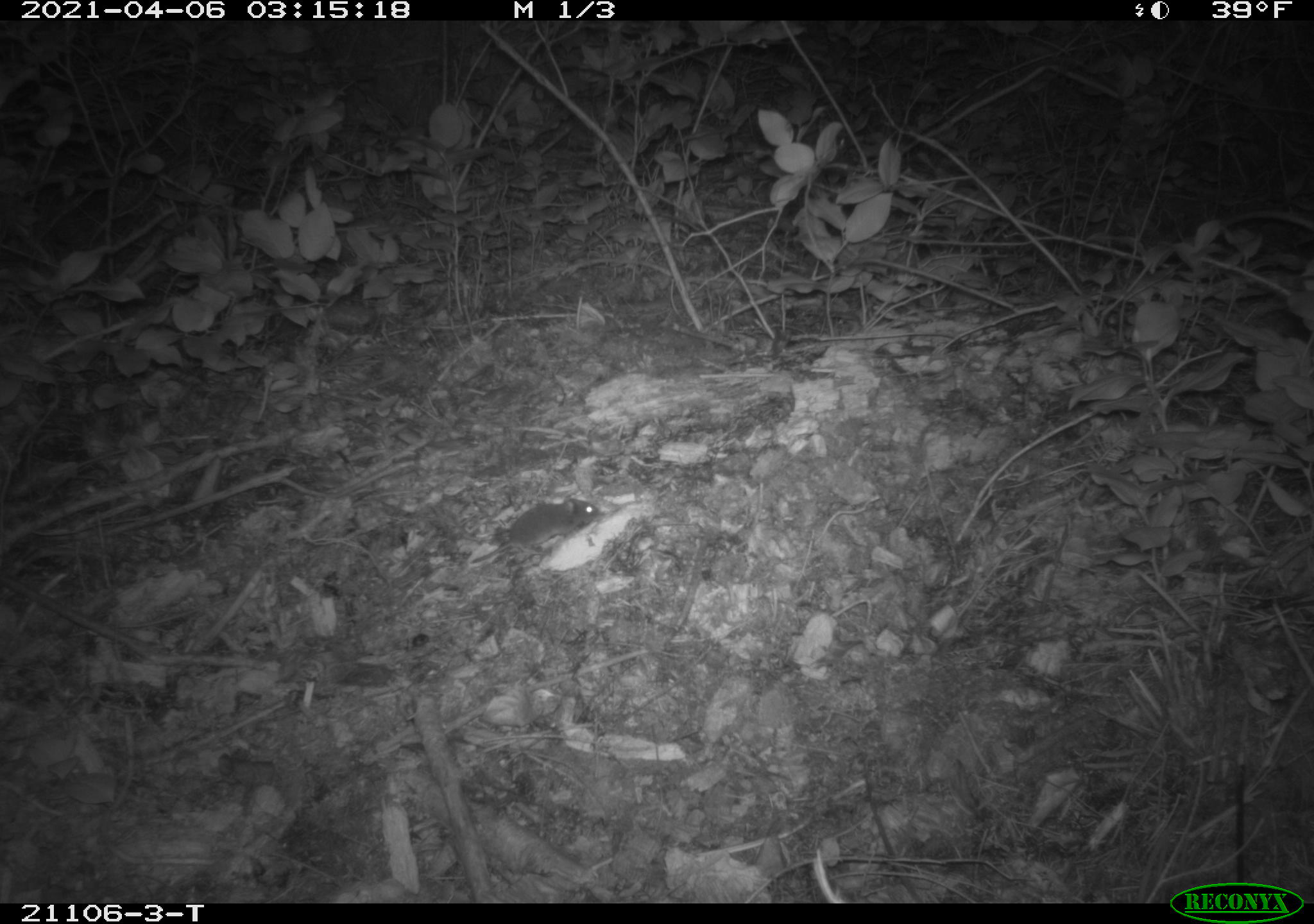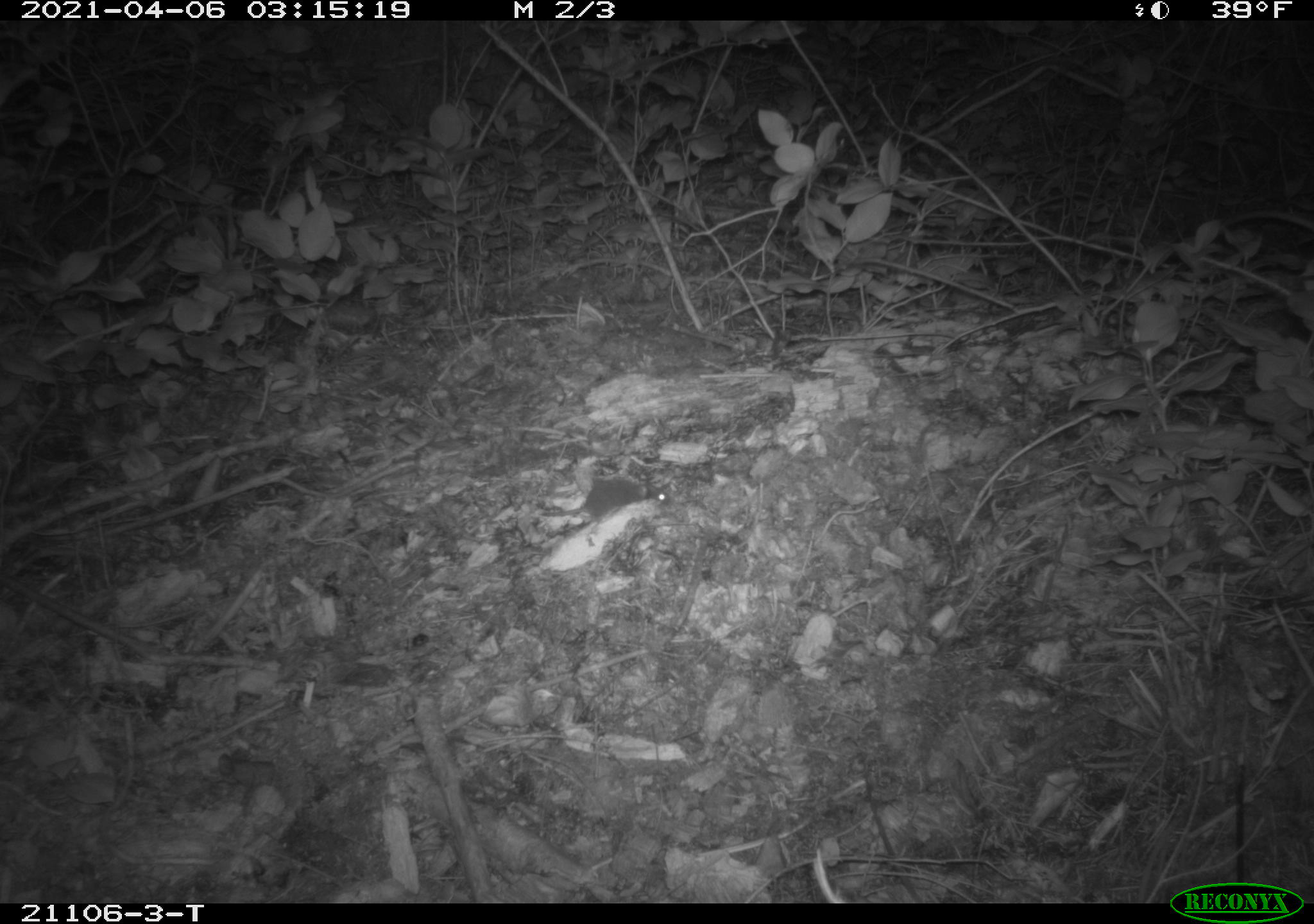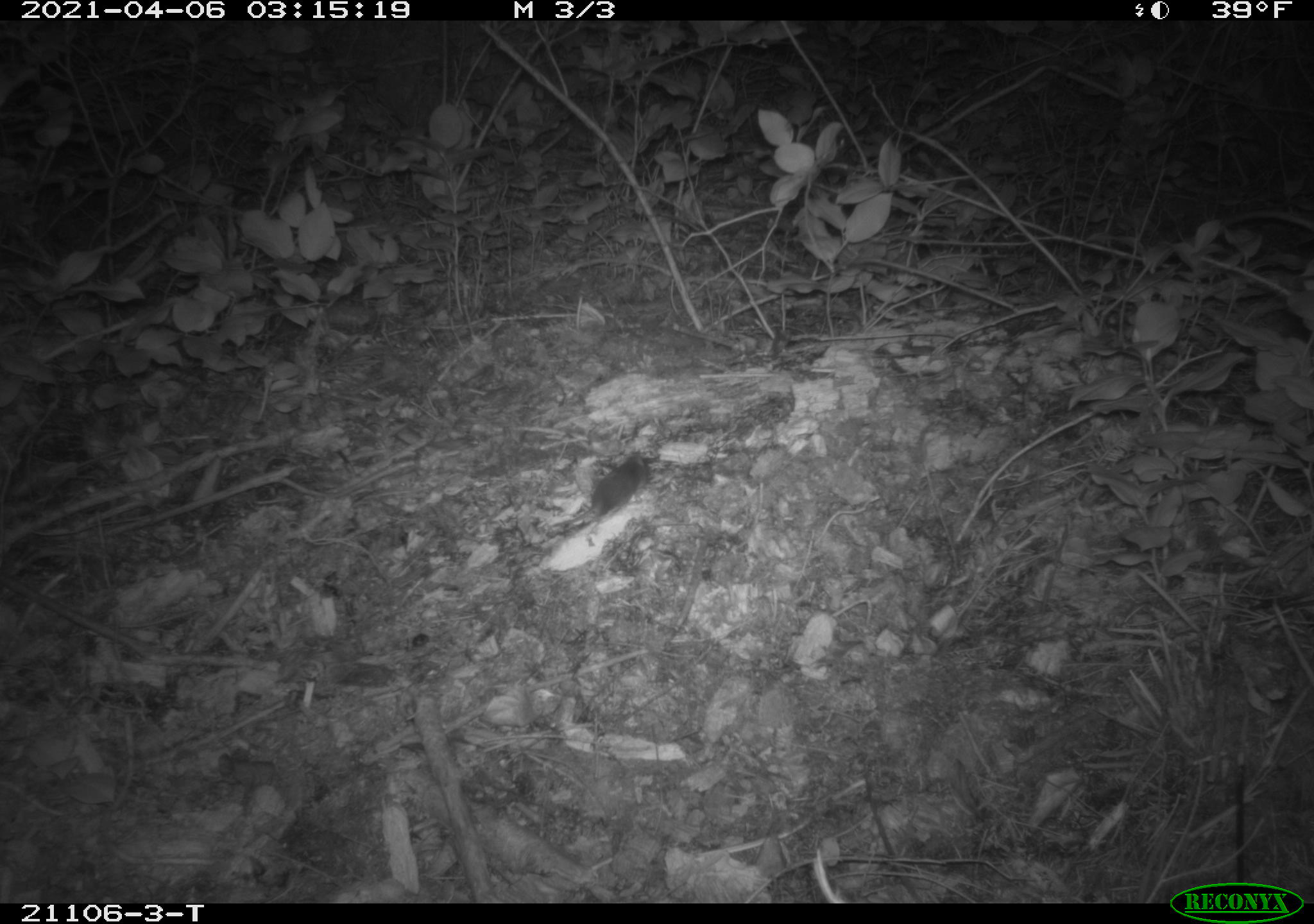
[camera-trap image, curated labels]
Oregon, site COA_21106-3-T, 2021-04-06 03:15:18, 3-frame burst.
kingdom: Animalia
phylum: Chordata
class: Mammalia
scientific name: Mammalia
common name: small mammal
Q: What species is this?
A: Small mammal (Mammalia).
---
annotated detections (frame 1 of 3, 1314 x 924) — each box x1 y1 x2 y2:
small mammal: 431 445 629 597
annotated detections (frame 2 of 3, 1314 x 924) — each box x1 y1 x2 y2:
small mammal: 502 424 692 562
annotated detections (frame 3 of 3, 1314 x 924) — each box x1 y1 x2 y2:
small mammal: 516 424 696 568